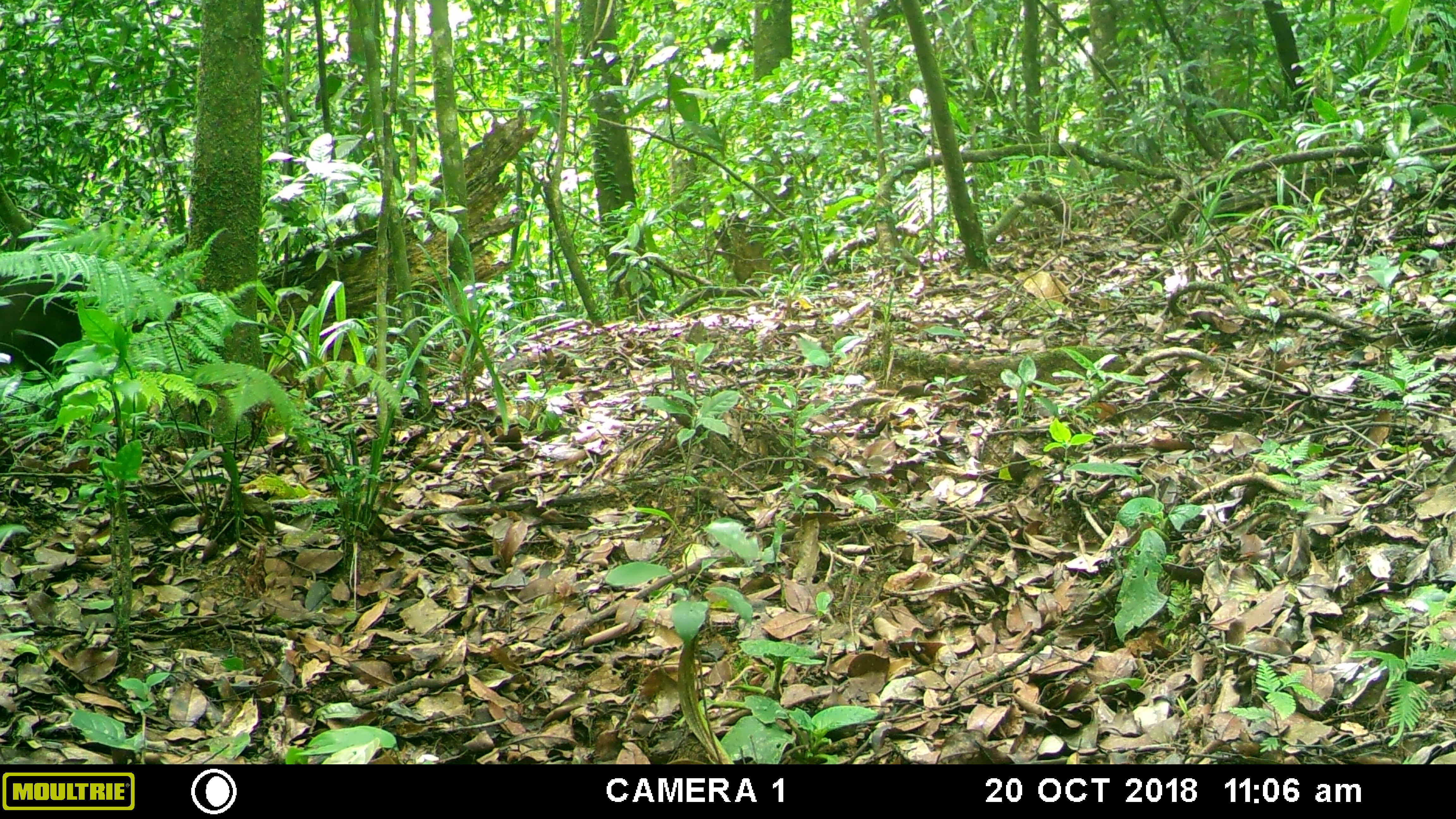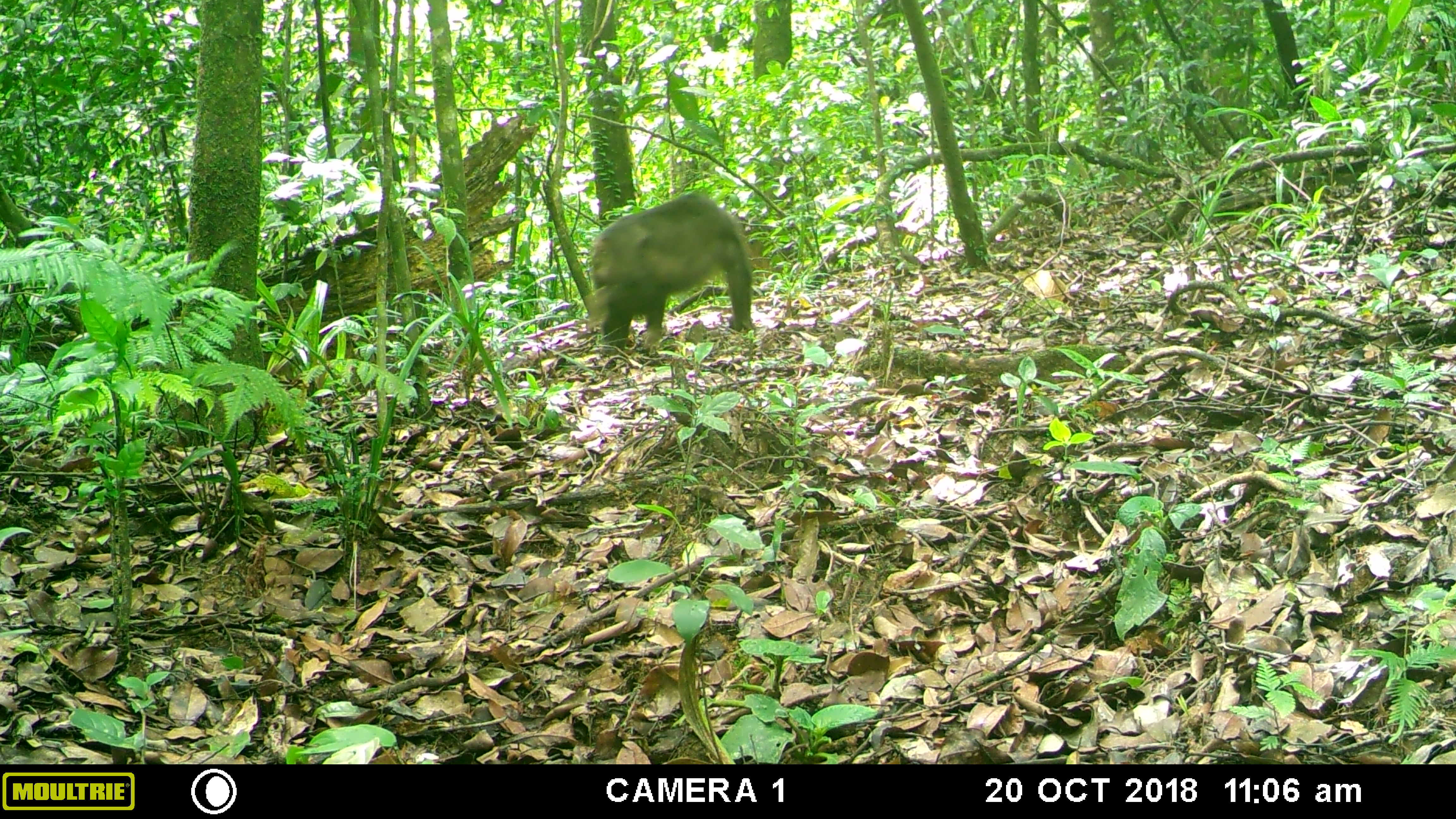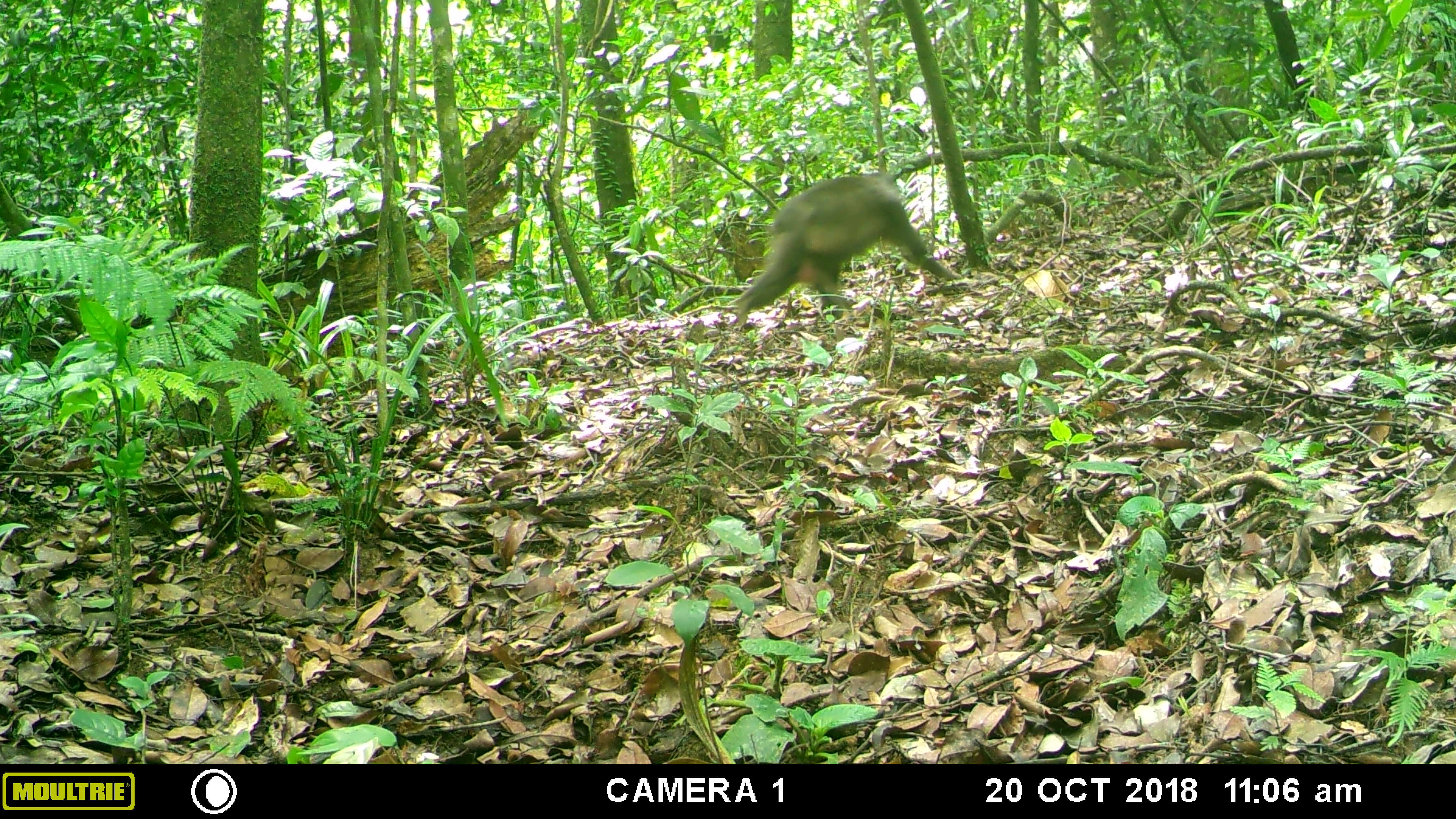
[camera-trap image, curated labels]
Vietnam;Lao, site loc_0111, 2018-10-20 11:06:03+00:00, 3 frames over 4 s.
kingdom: Animalia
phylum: Chordata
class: Mammalia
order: Primates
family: Cercopithecidae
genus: Macaca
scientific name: Macaca arctoides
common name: stump-tailed macaque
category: stump tailed macaque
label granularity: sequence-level